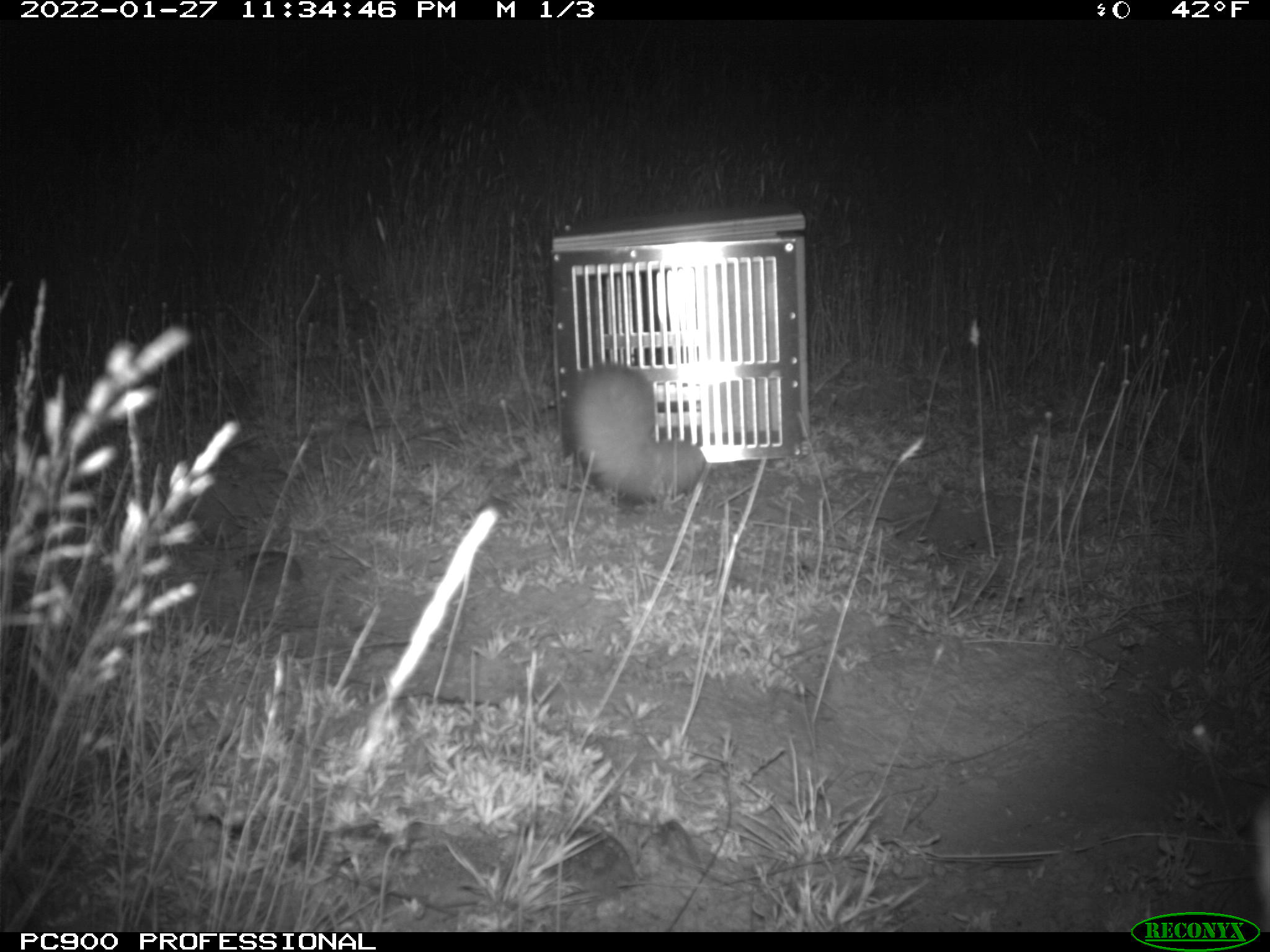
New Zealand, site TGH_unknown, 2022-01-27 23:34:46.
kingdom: Animalia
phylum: Chordata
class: Mammalia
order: Carnivora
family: Mustelidae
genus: Mustela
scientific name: Mustela furo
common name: ferret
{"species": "ferret (Mustela furo)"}